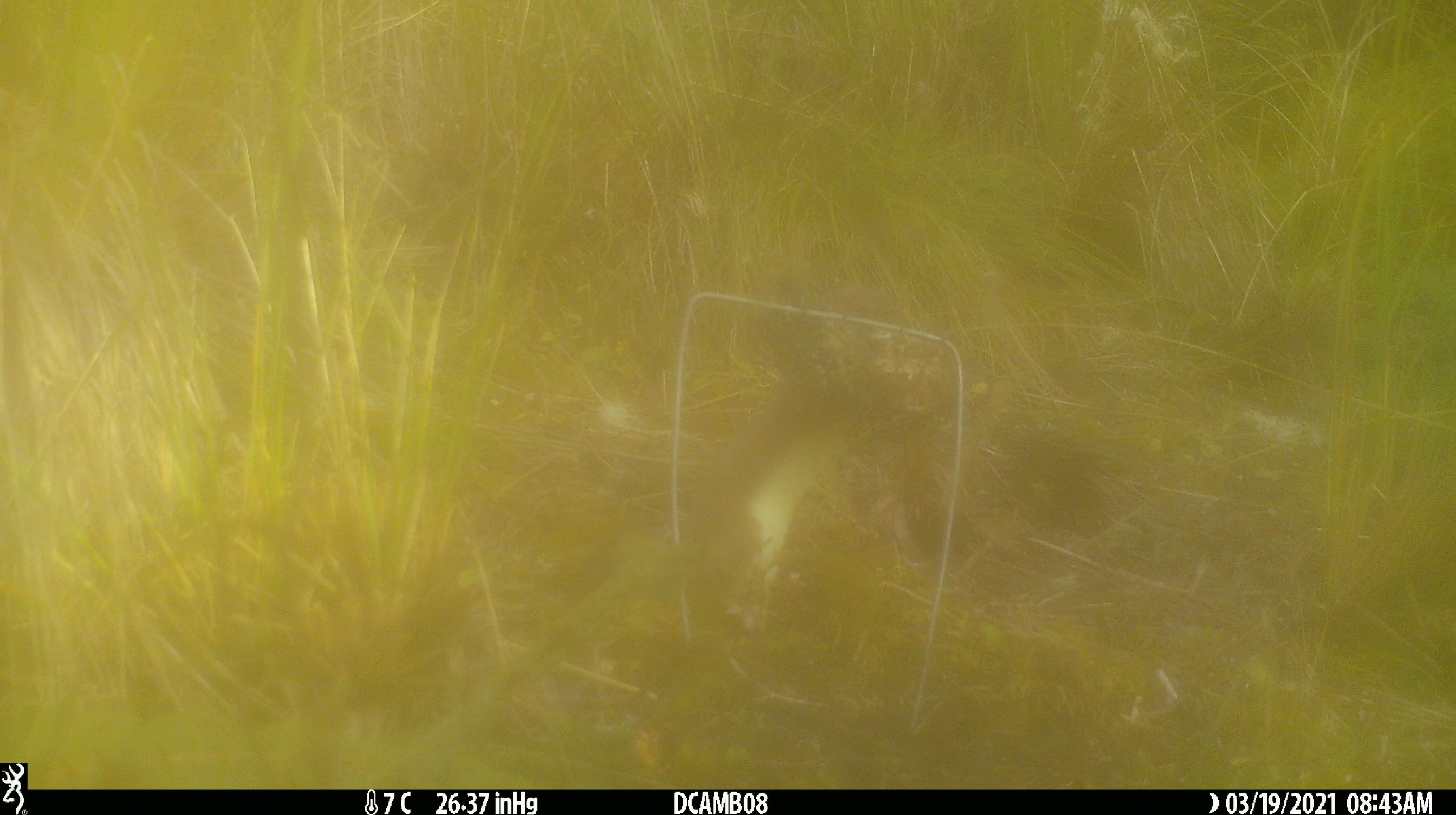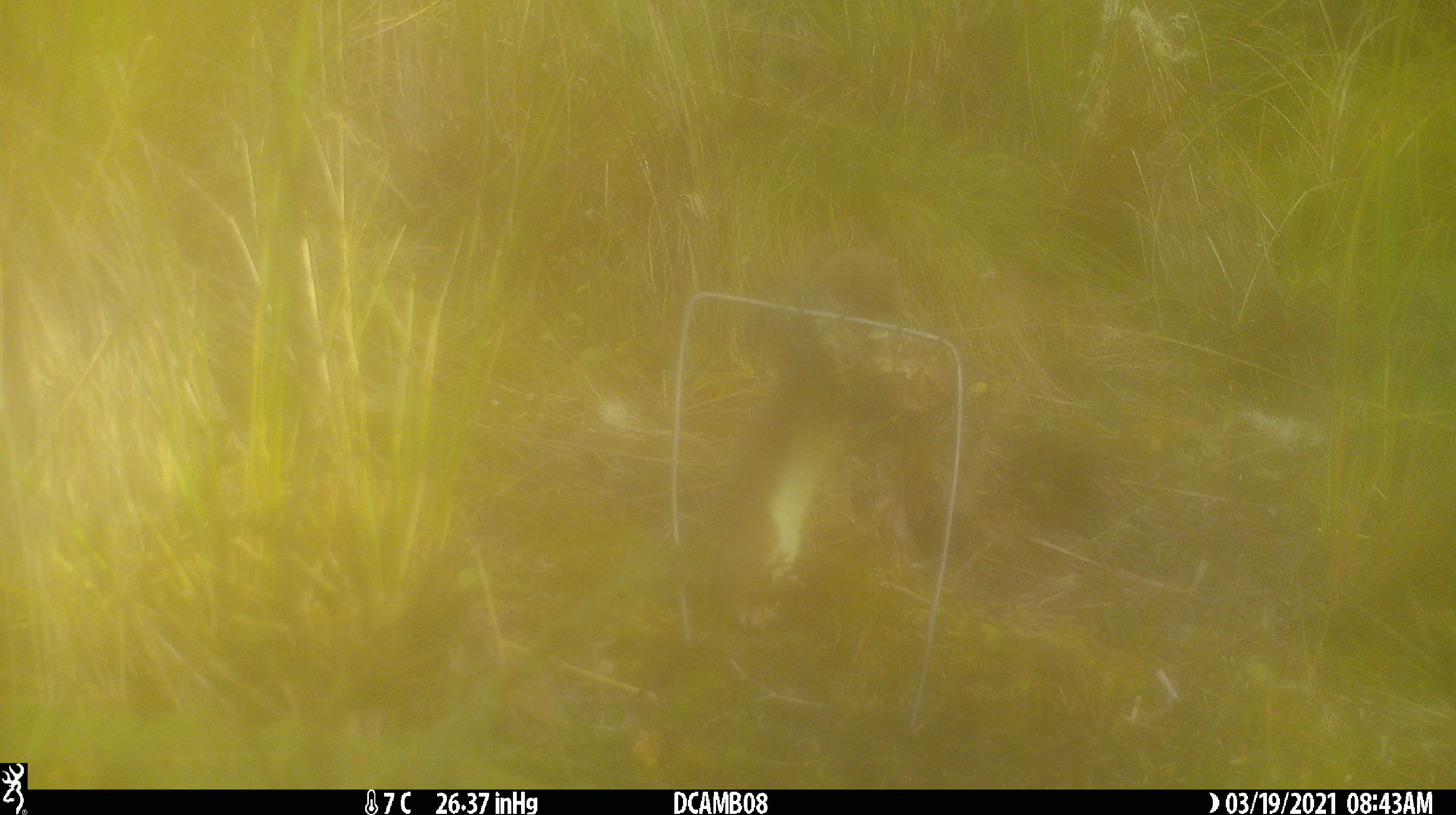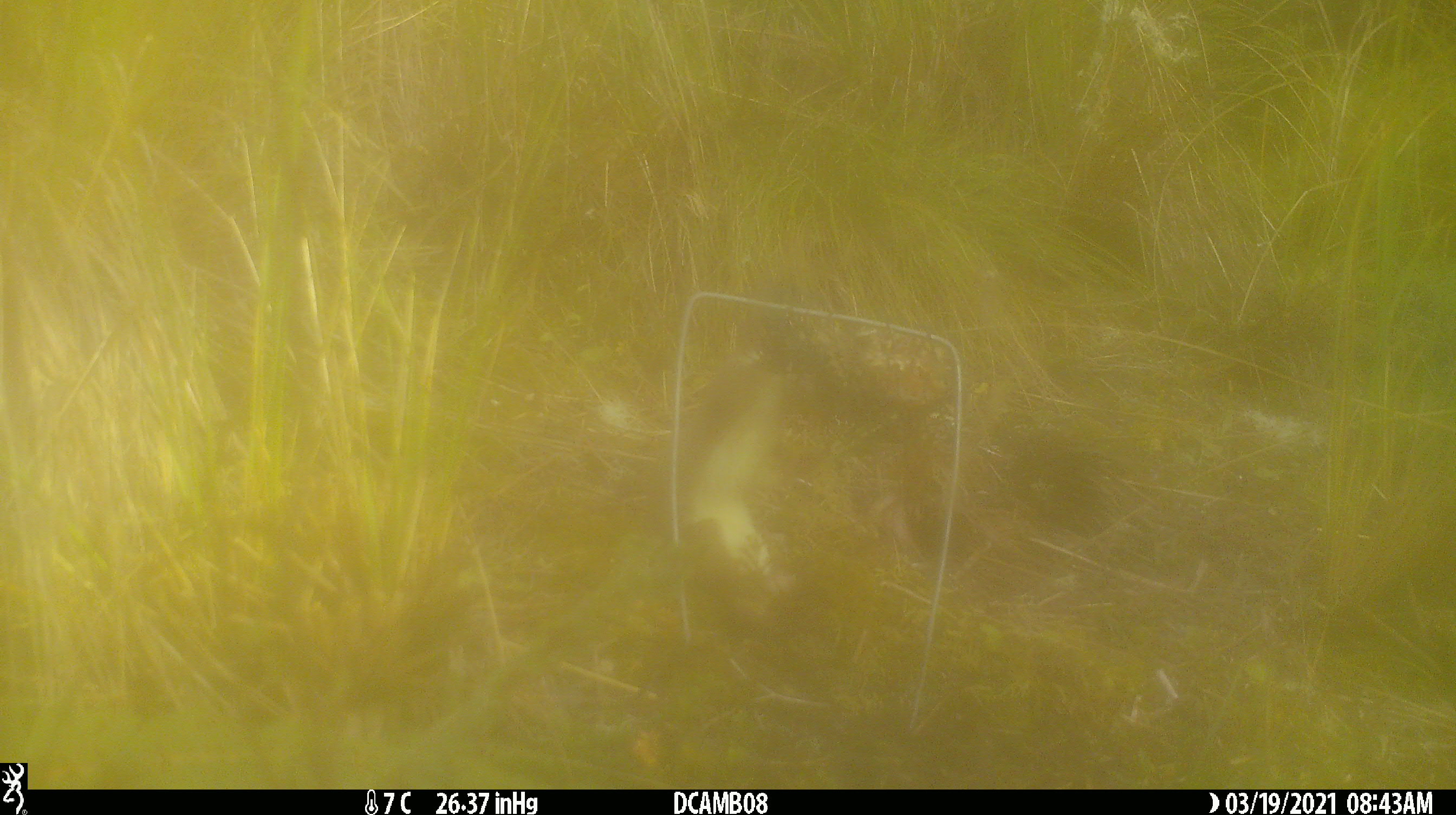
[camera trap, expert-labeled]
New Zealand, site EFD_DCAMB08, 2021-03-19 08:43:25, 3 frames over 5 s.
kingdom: Animalia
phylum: Chordata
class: Mammalia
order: Carnivora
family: Mustelidae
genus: Mustela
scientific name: Mustela erminea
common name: stoat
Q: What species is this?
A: Stoat (Mustela erminea).